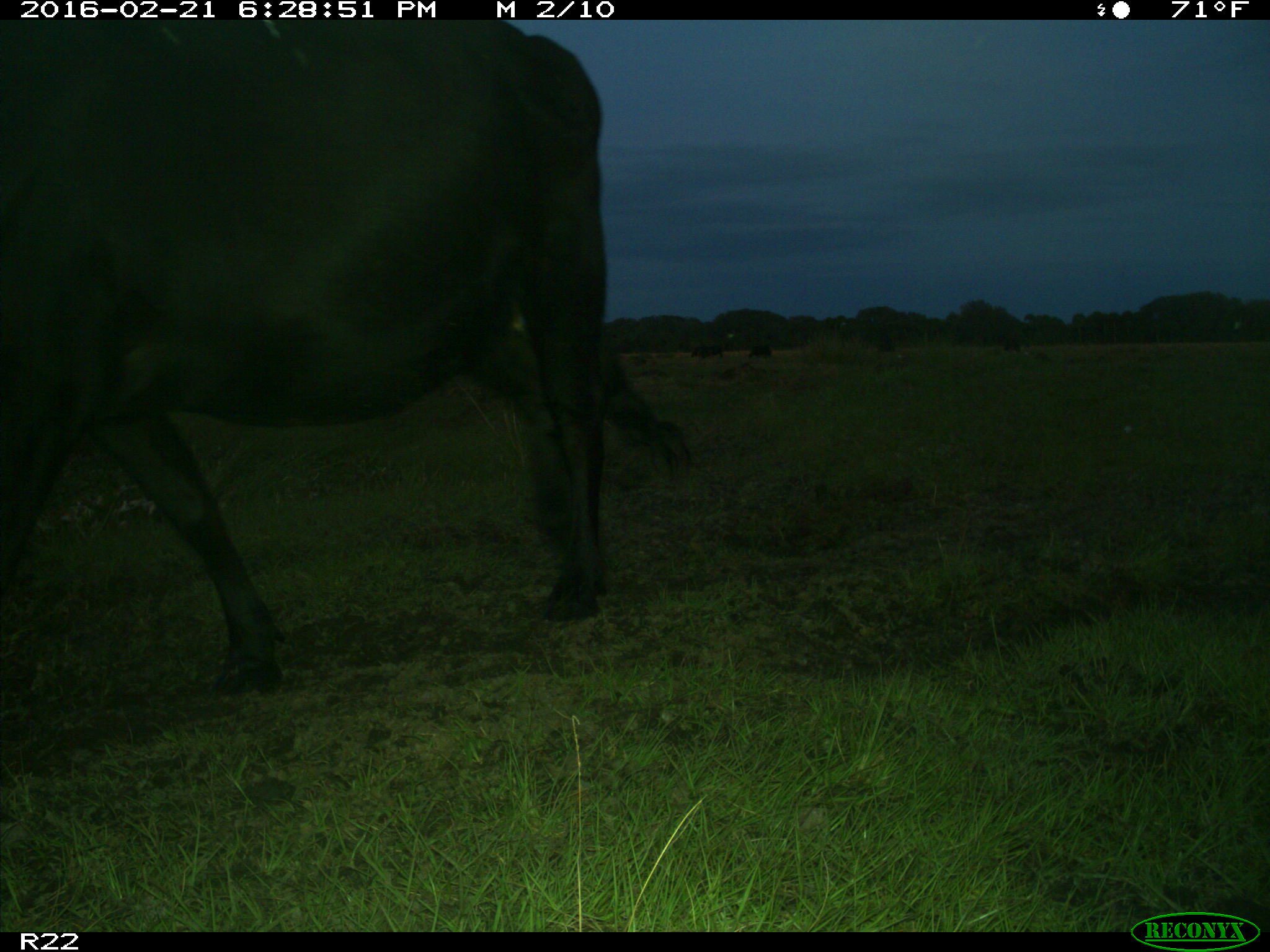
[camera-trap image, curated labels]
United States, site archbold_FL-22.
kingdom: Animalia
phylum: Chordata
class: Mammalia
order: Artiodactyla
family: Bovidae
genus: Bos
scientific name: Bos taurus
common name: domestic cow